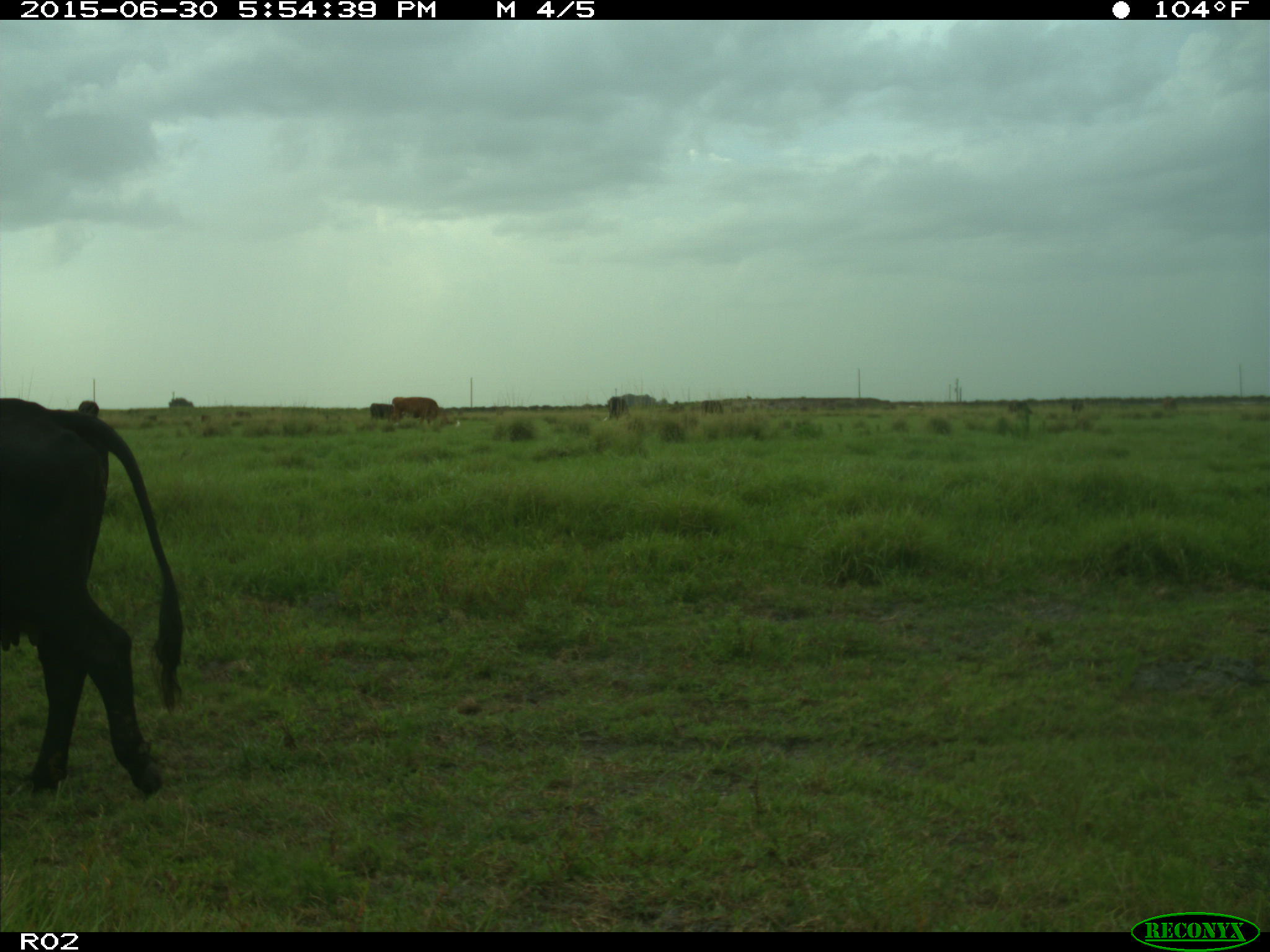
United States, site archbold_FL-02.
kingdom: Animalia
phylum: Chordata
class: Mammalia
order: Artiodactyla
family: Bovidae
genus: Bos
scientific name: Bos taurus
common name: domestic cow